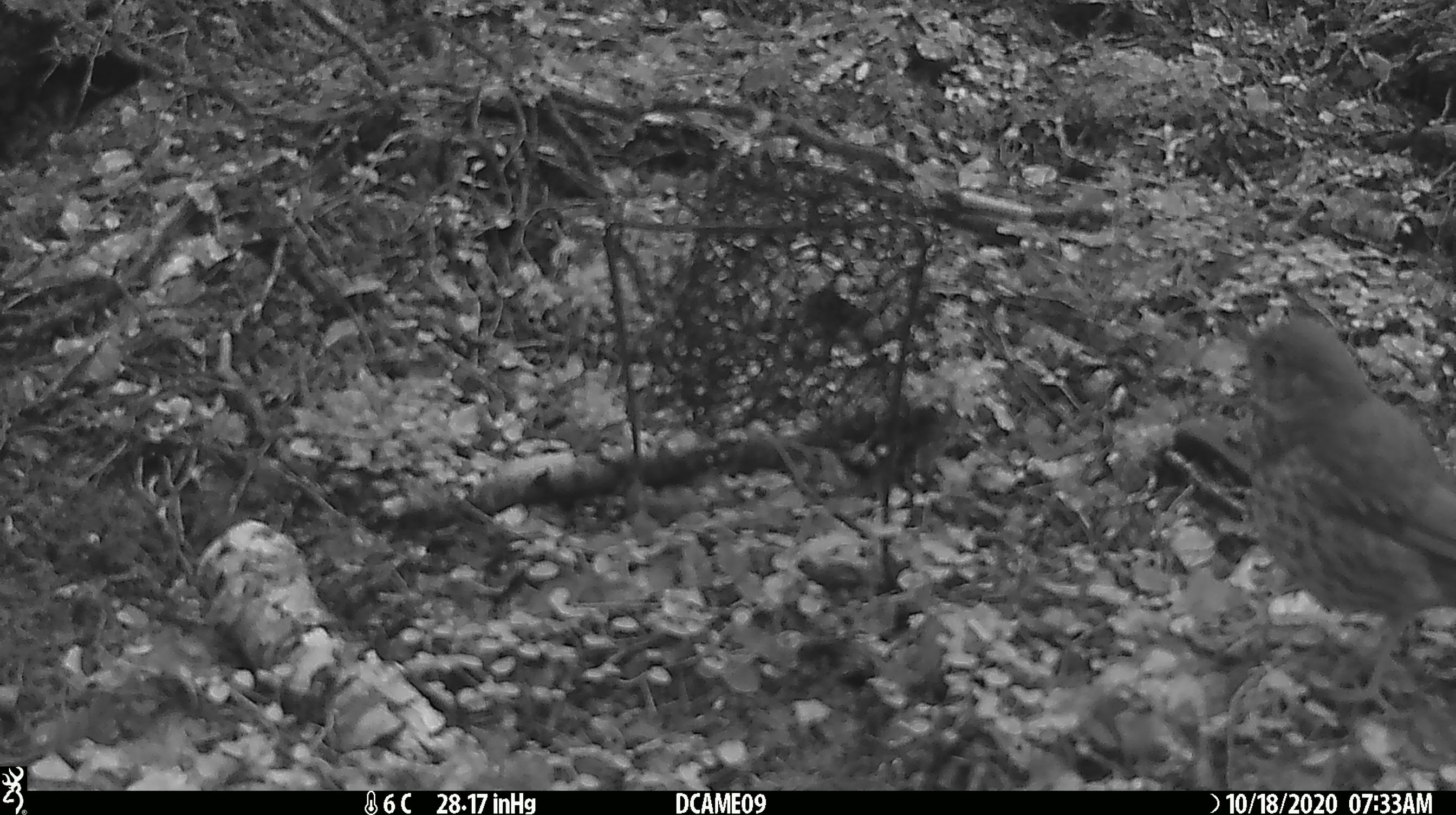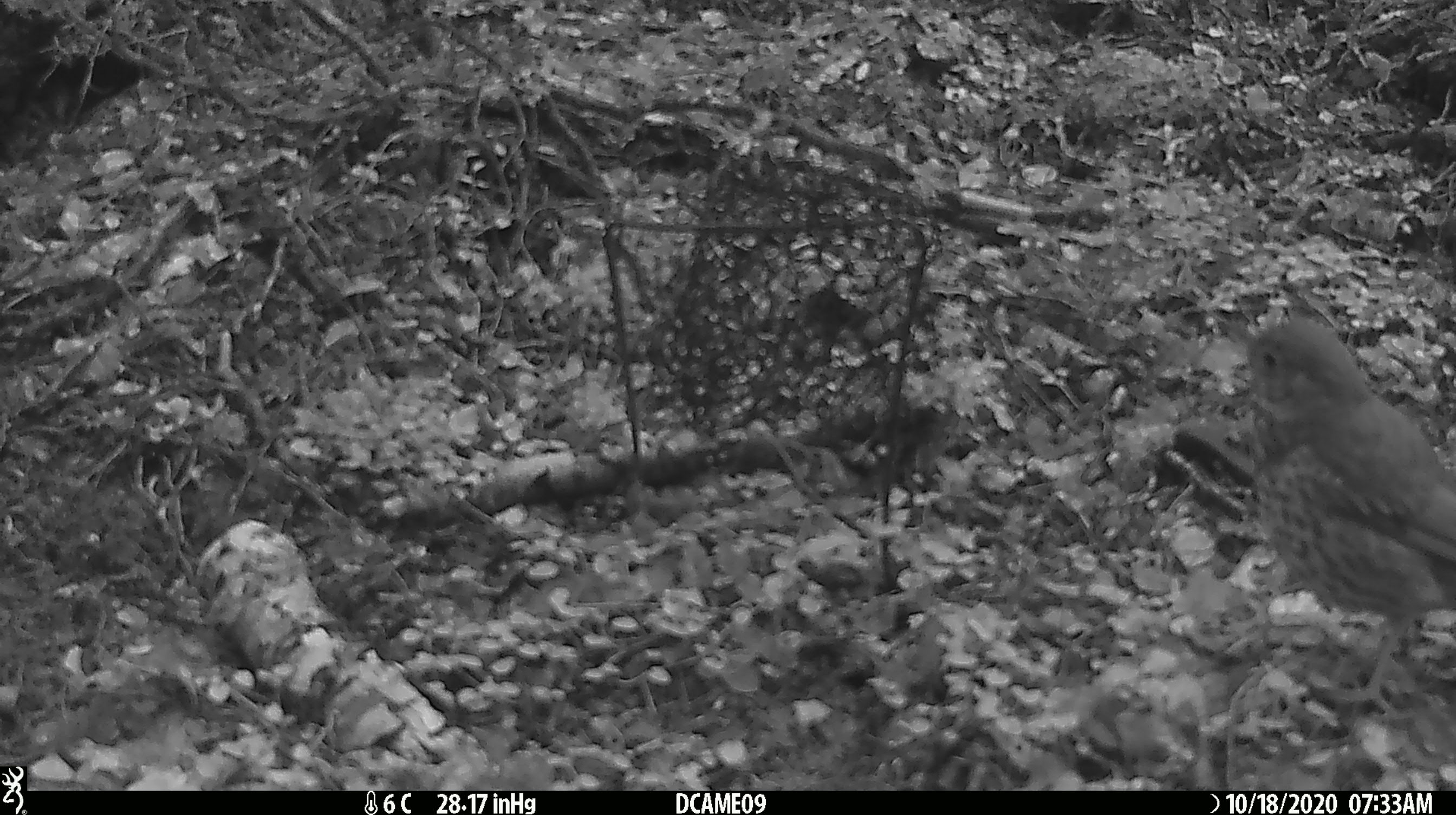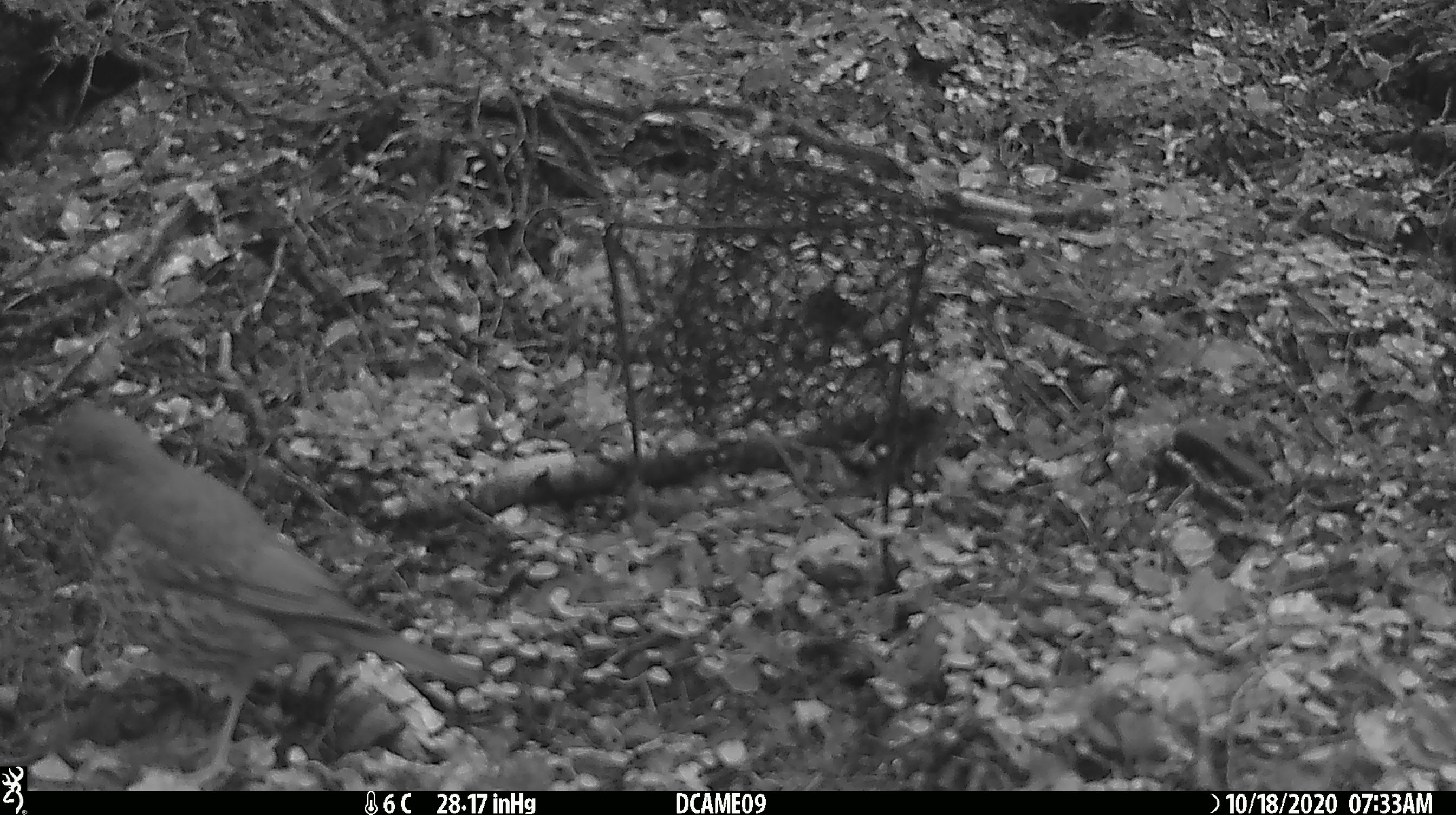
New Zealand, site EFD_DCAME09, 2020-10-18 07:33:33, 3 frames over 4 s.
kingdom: Animalia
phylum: Chordata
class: Aves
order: Passeriformes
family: Turdidae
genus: Turdus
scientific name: Turdus philomelos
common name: song thrush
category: thrush